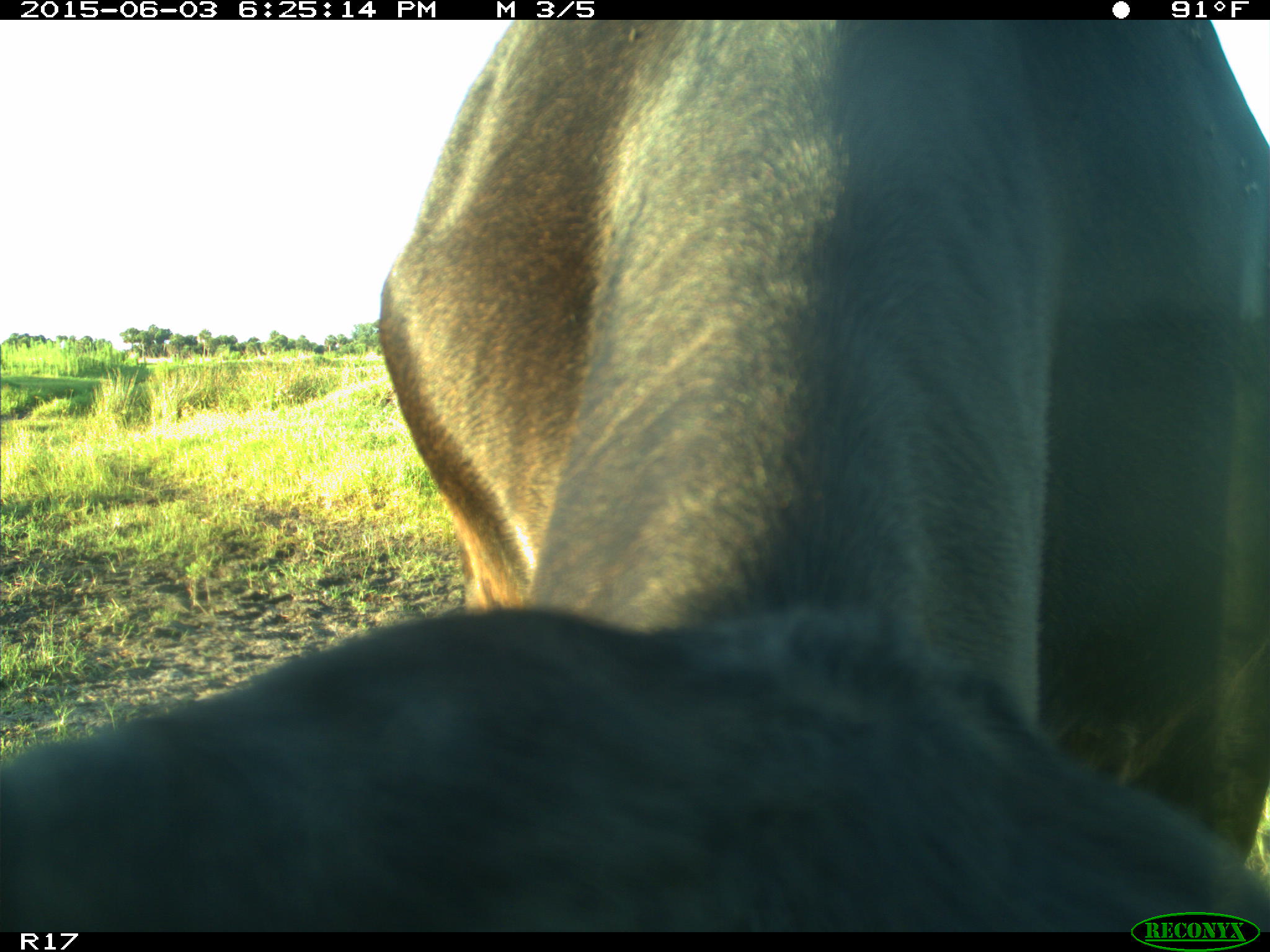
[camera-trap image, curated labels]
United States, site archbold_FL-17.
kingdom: Animalia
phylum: Chordata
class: Mammalia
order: Artiodactyla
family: Bovidae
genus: Bos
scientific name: Bos taurus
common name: domestic cow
Bos taurus (domestic cow).